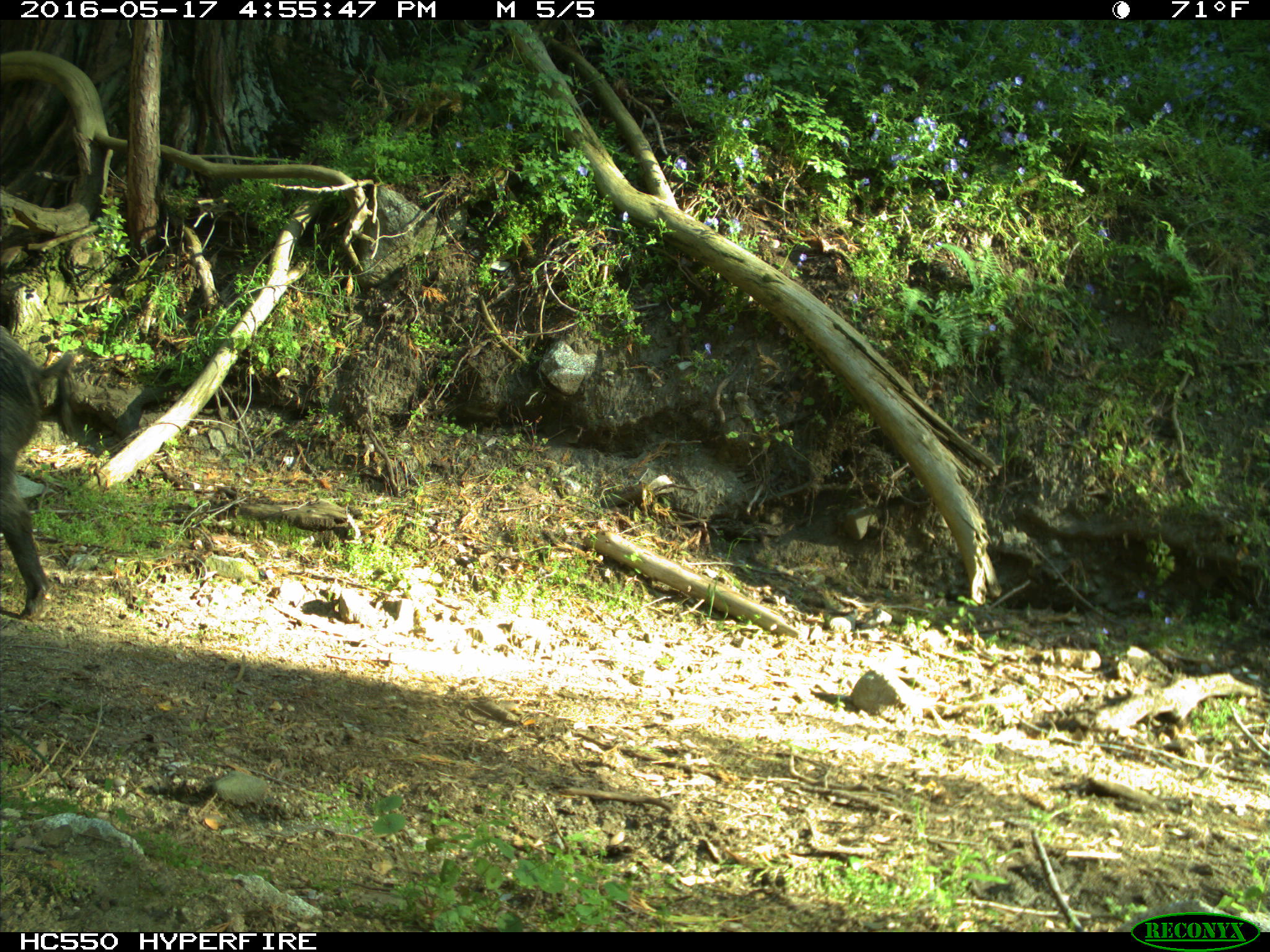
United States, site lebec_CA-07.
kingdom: Animalia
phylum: Chordata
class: Mammalia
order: Artiodactyla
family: Suidae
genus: Sus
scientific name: Sus scrofa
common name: wild boar